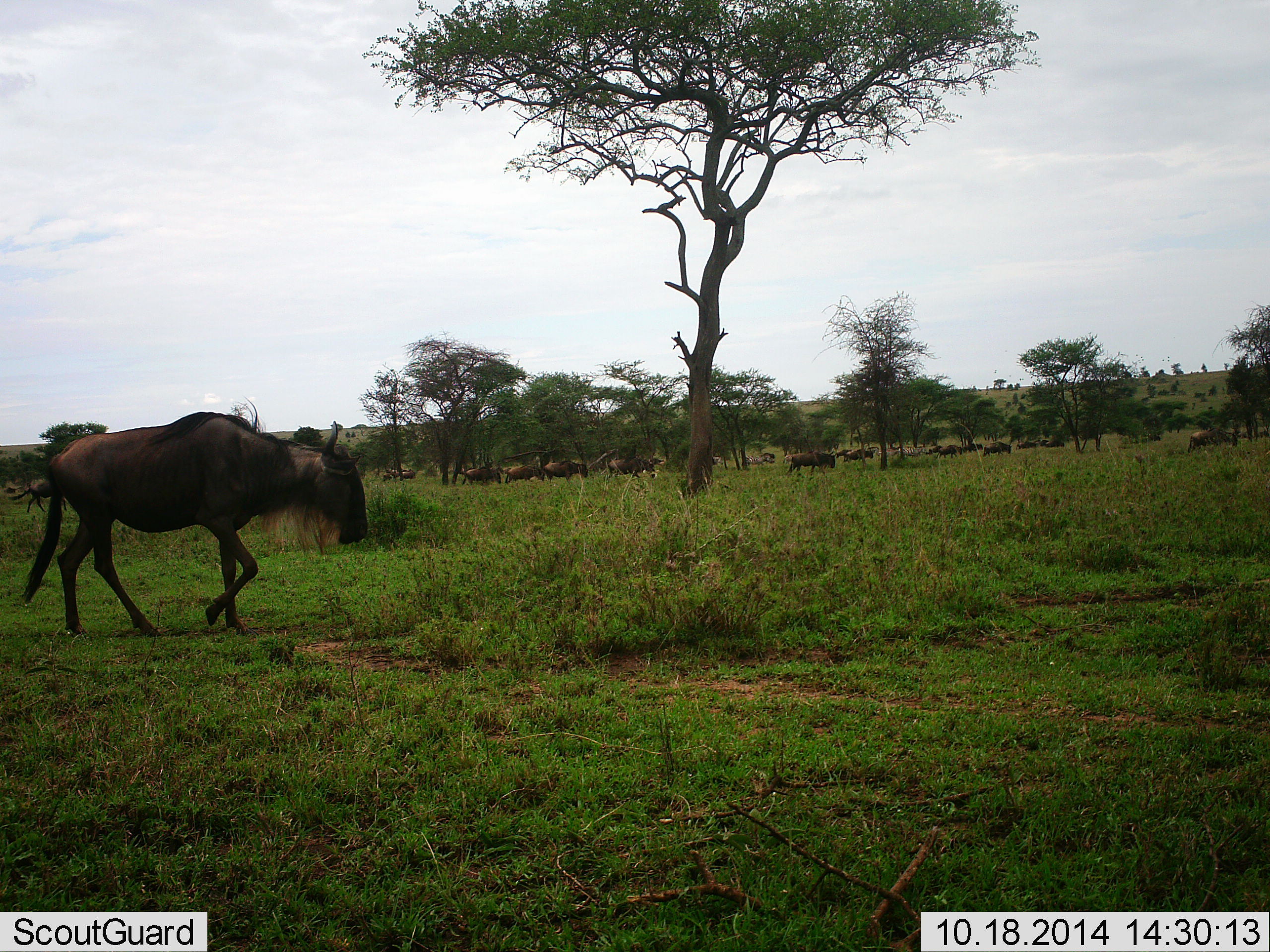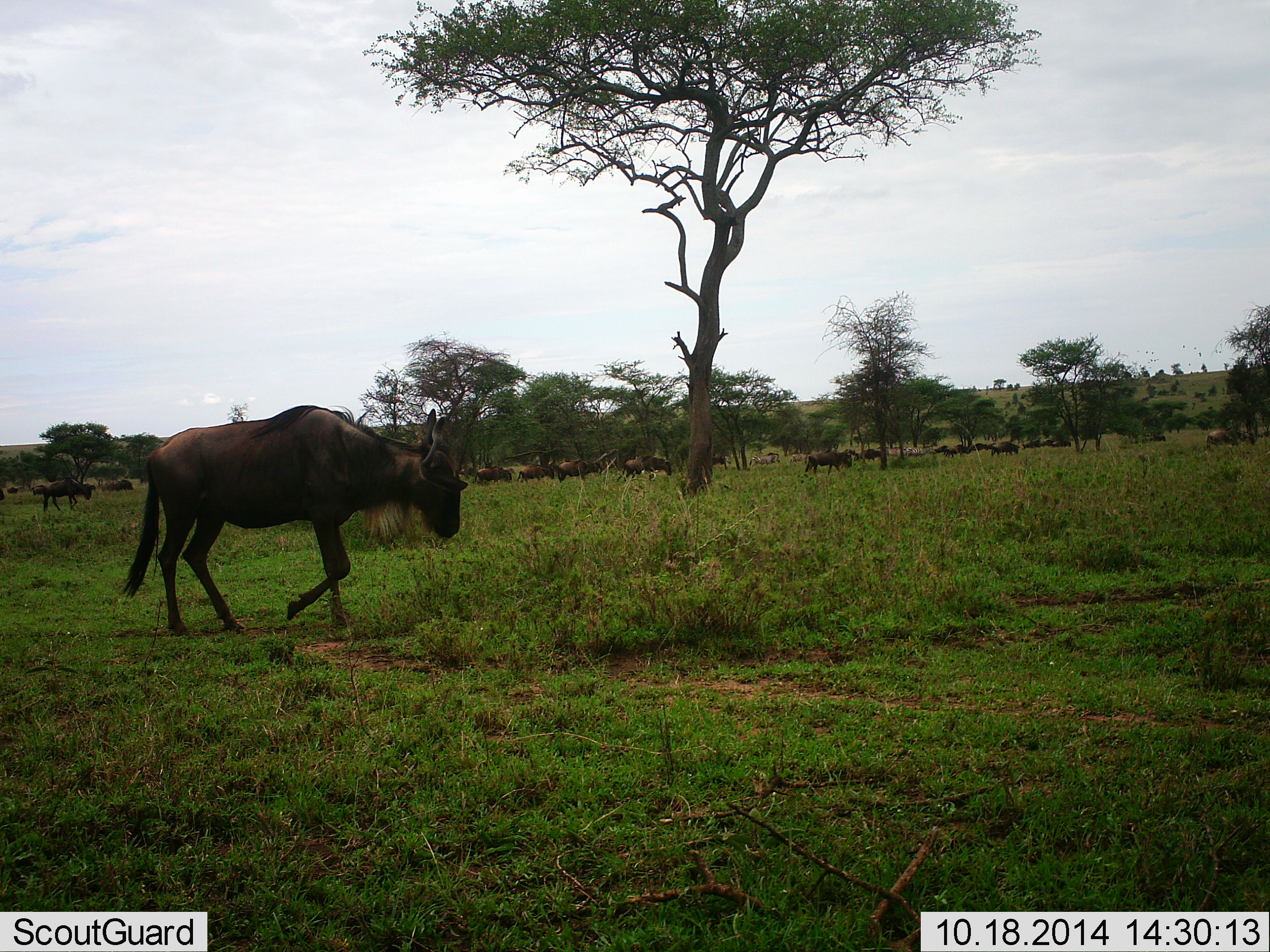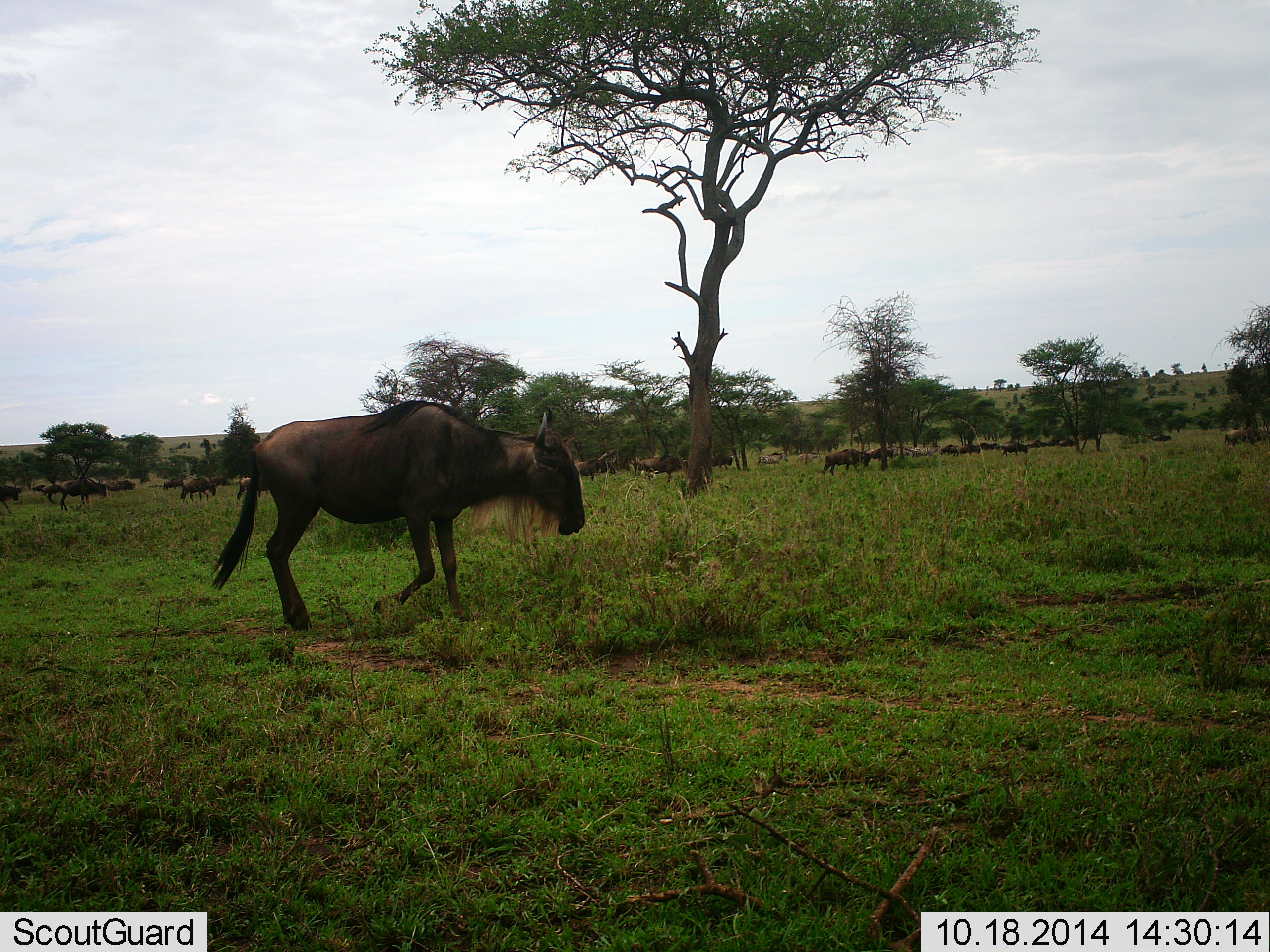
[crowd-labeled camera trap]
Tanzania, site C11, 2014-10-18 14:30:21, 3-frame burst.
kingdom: Animalia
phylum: Chordata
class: Mammalia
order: Artiodactyla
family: Bovidae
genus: Connochaetes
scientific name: Connochaetes taurinus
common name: blue wildebeest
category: wildebeest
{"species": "wildebeest (blue wildebeest) (Connochaetes taurinus)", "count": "11-50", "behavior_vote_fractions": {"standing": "30%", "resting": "0%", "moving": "90%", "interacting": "0%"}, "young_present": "0%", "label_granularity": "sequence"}